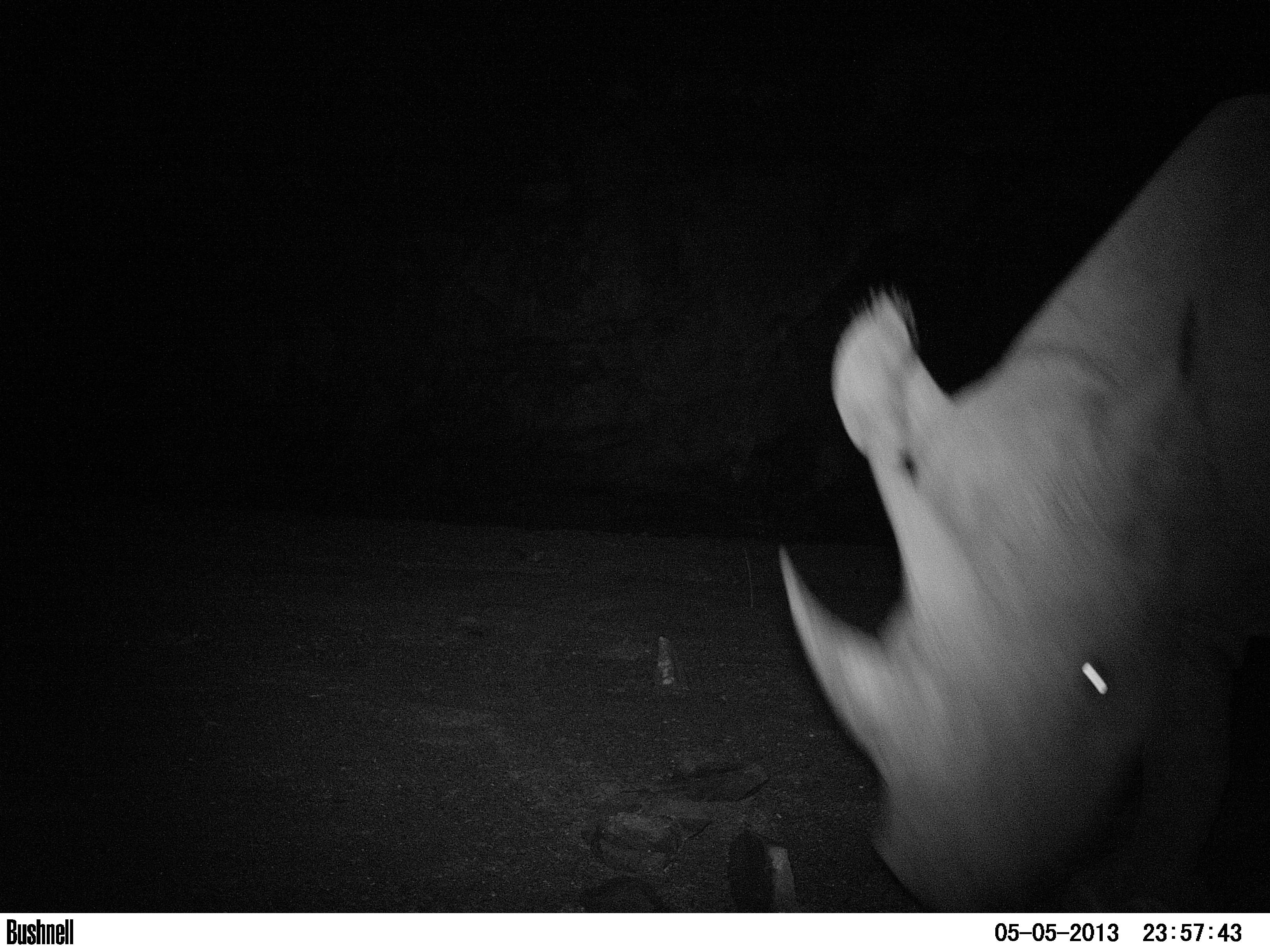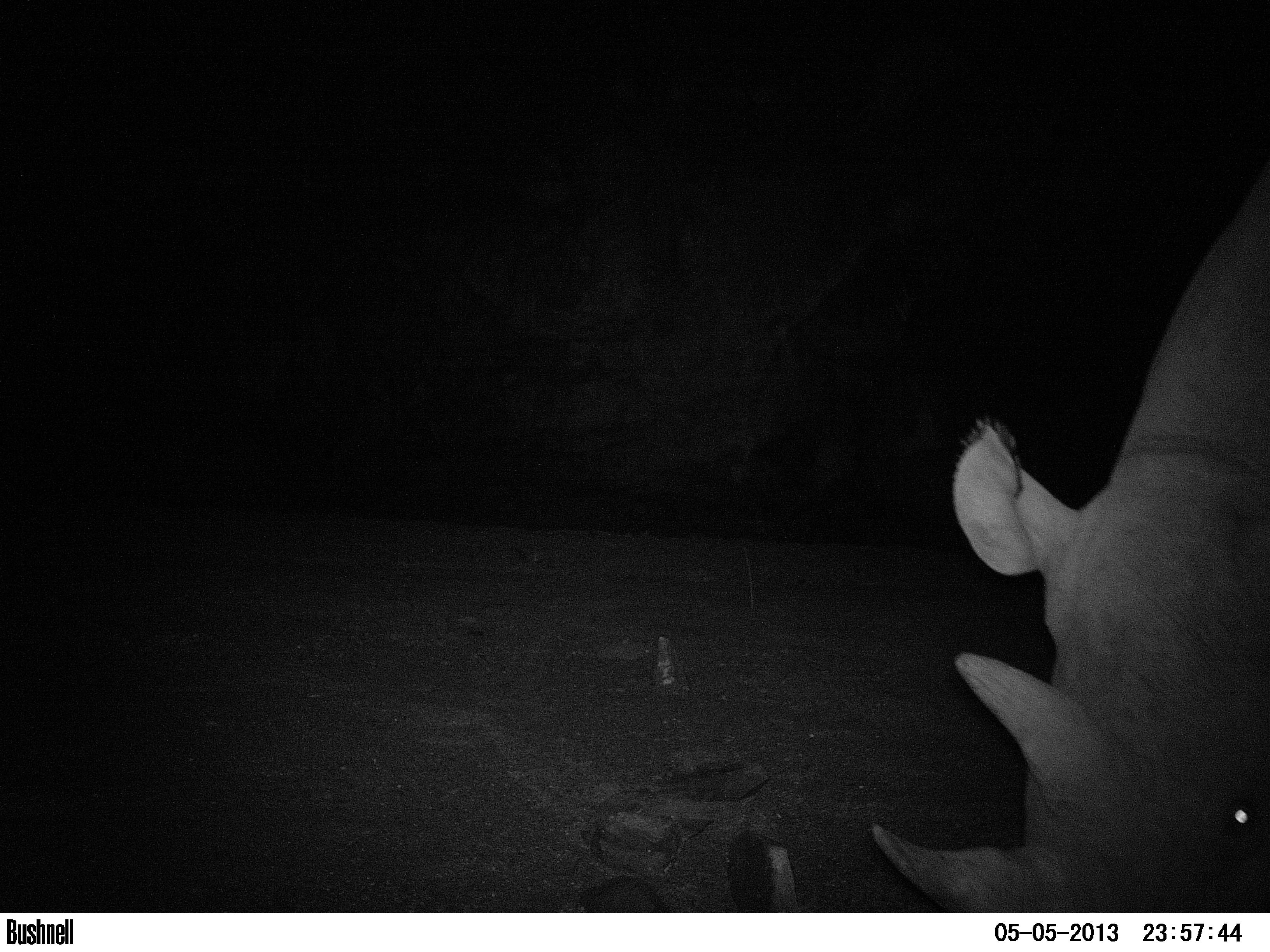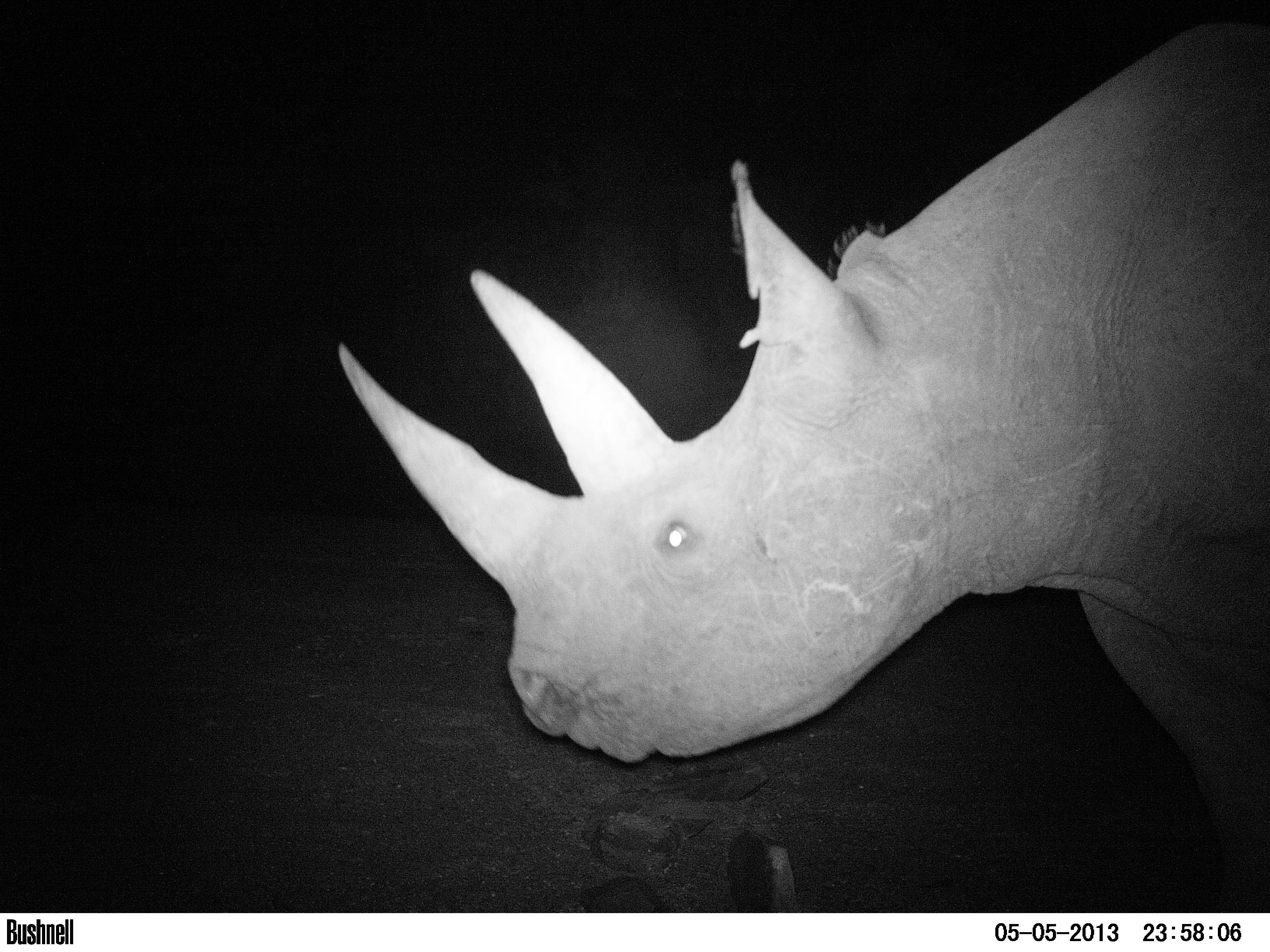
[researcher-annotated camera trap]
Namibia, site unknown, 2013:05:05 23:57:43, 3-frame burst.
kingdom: Animalia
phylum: Chordata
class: Mammalia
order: Perissodactyla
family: Rhinocerotidae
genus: Diceros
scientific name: Diceros bicornis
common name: black rhinoceros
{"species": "Diceros bicornis (black rhinoceros)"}